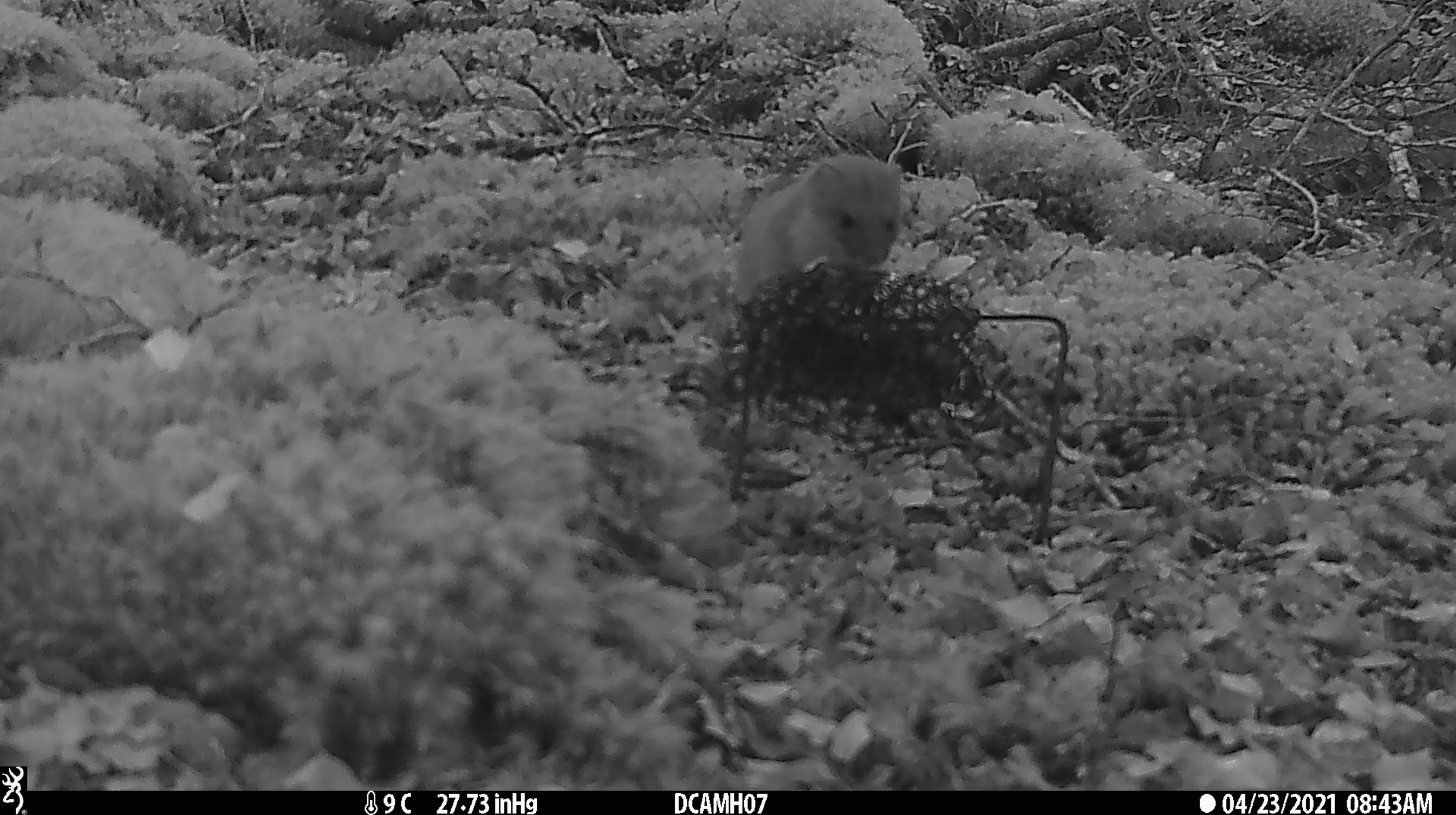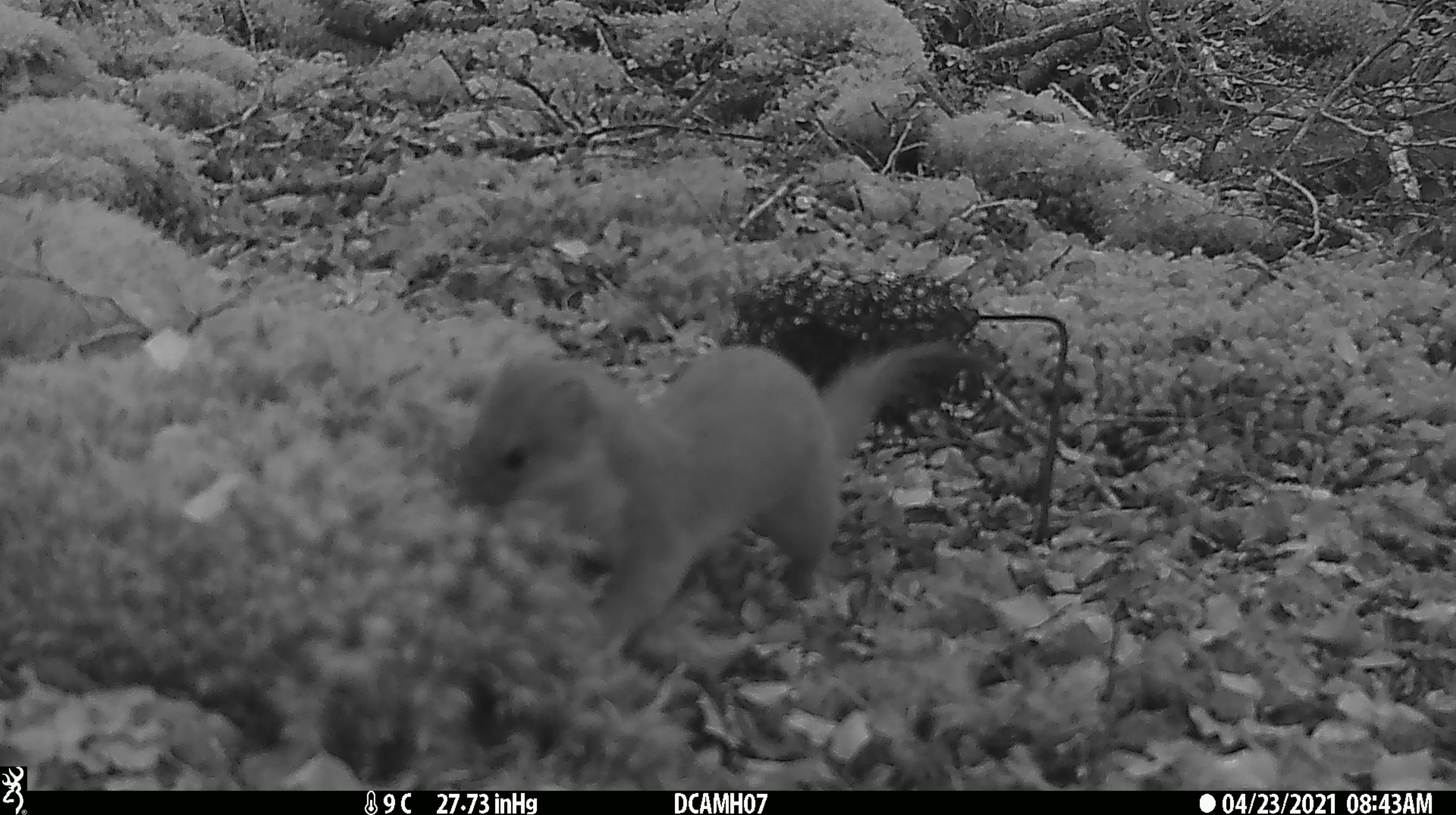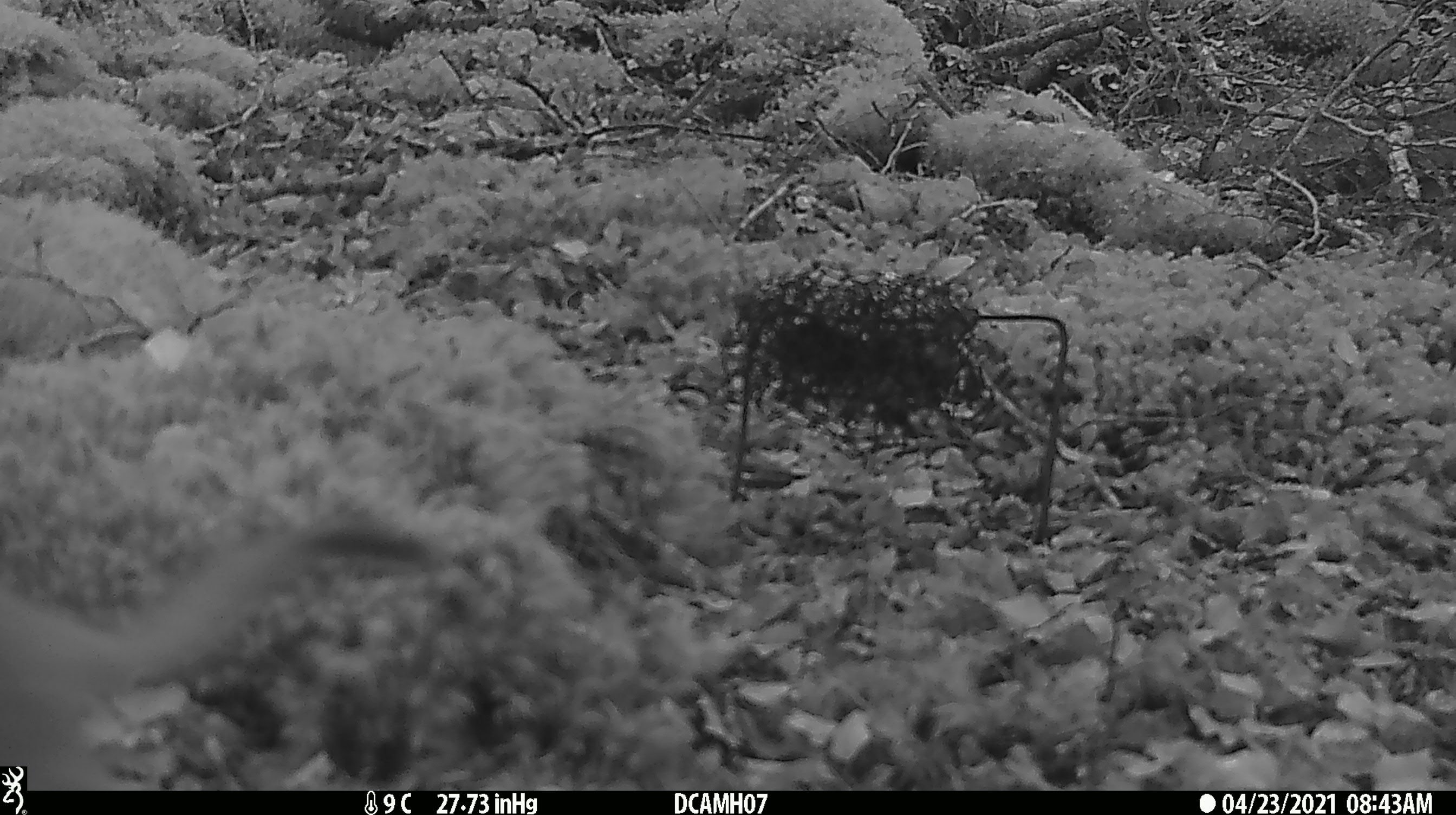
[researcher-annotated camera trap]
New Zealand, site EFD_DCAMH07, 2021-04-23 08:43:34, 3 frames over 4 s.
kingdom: Animalia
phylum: Chordata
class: Mammalia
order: Carnivora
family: Mustelidae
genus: Mustela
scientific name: Mustela erminea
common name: stoat